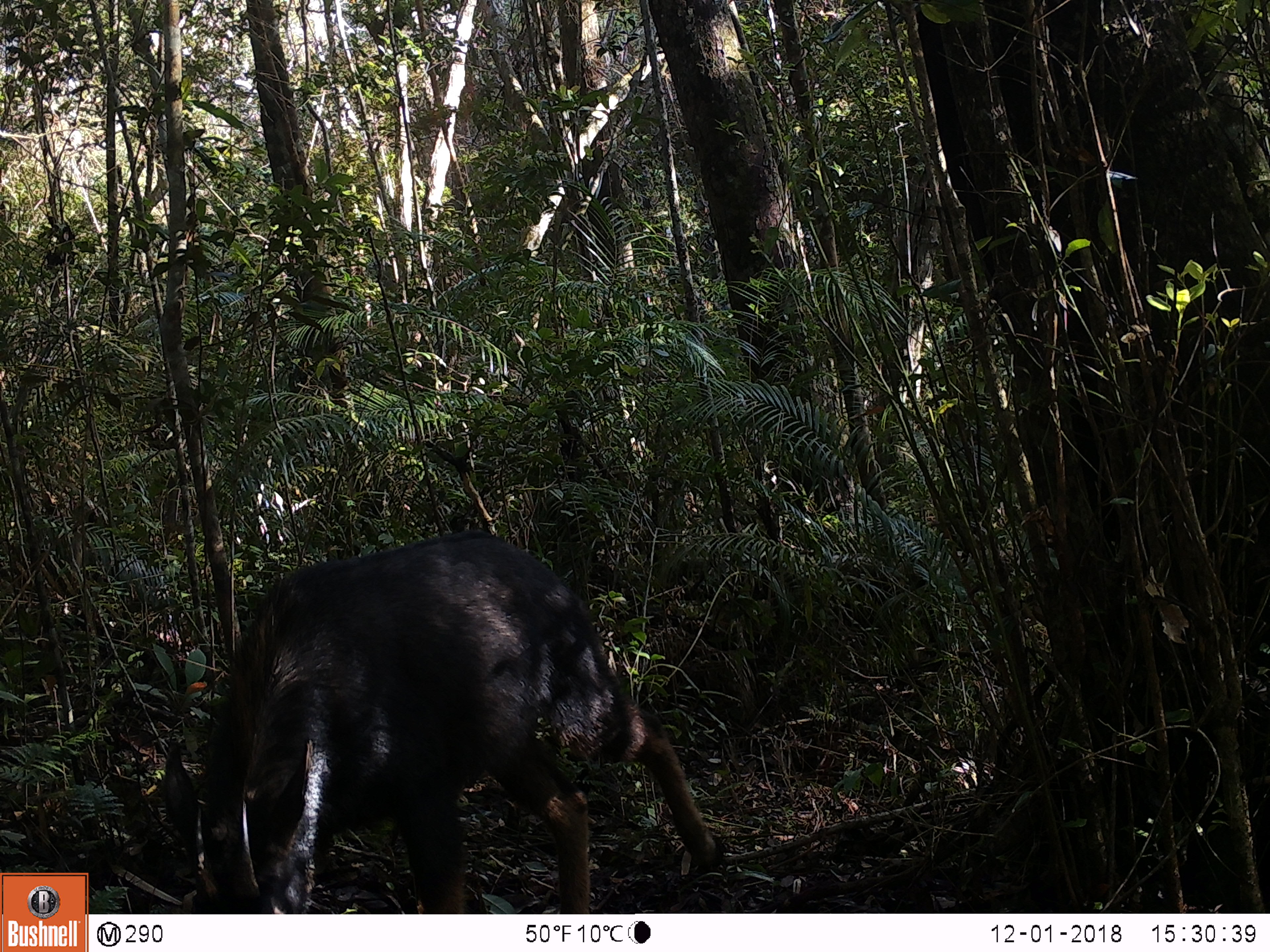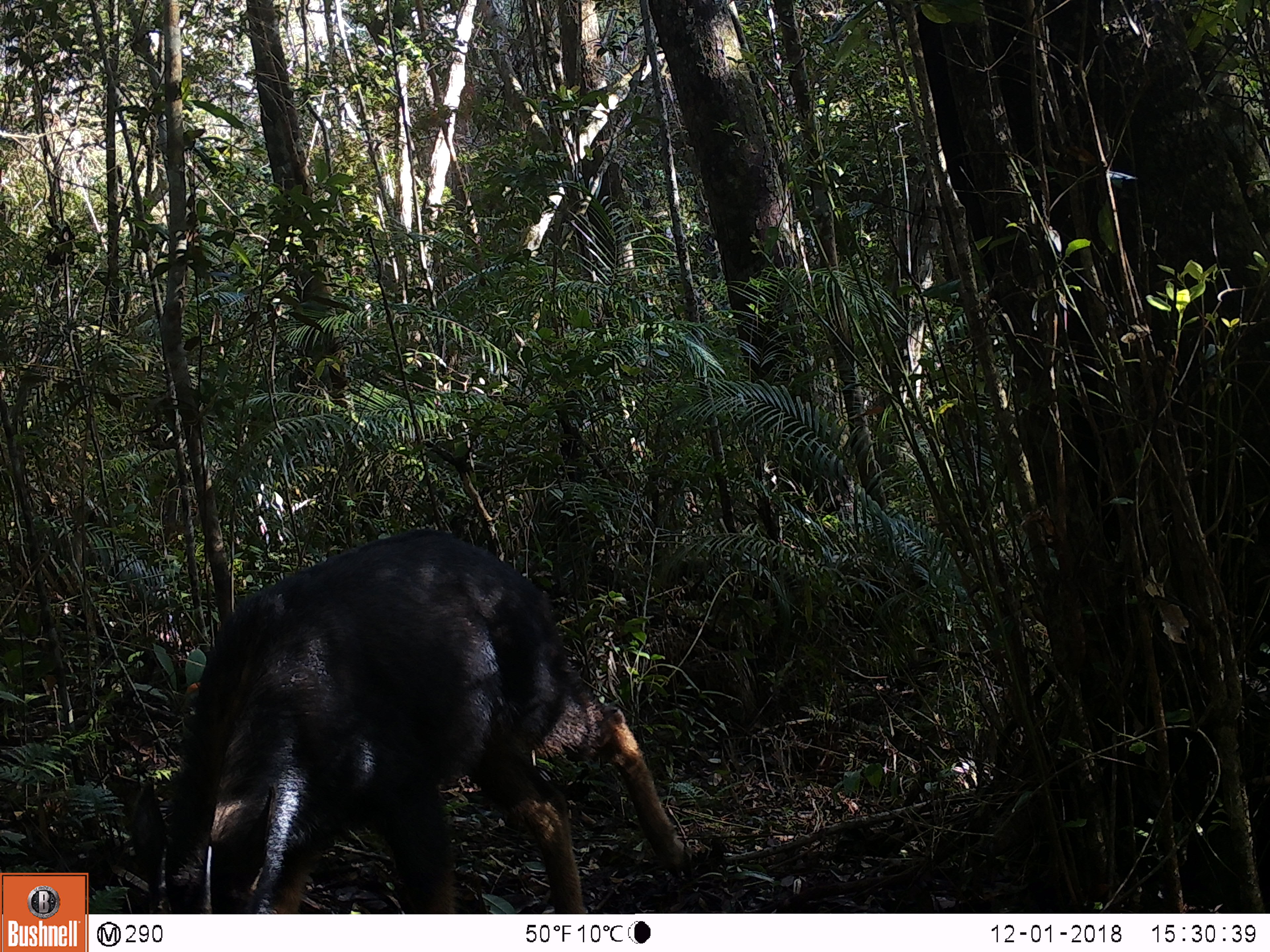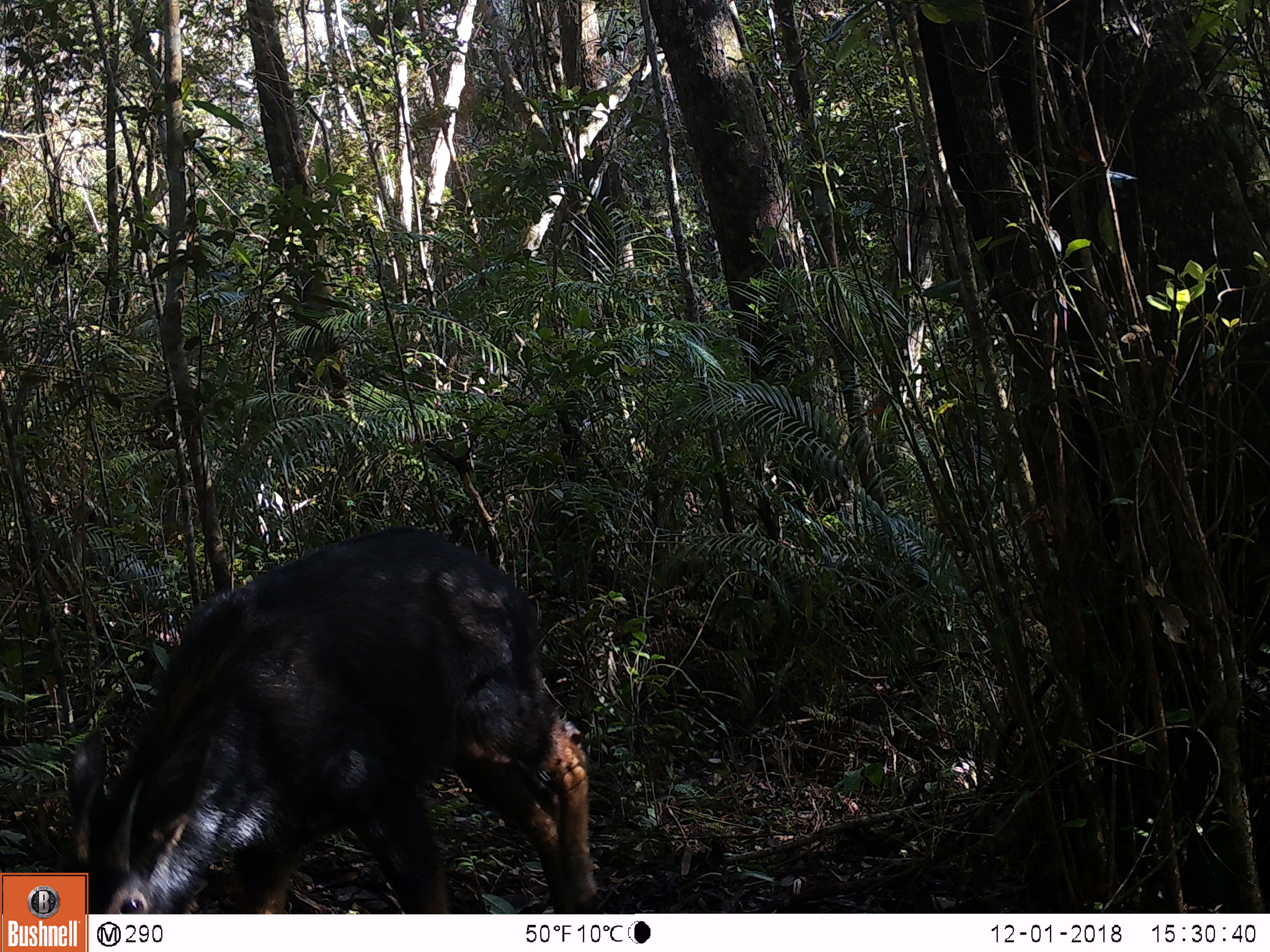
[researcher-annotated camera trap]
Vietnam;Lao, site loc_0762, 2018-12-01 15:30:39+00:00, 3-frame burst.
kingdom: Animalia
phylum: Chordata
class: Mammalia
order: Artiodactyla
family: Bovidae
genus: Capricornis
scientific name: Capricornis sumatraensis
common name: chinese serow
Chinese serow (Capricornis sumatraensis). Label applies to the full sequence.